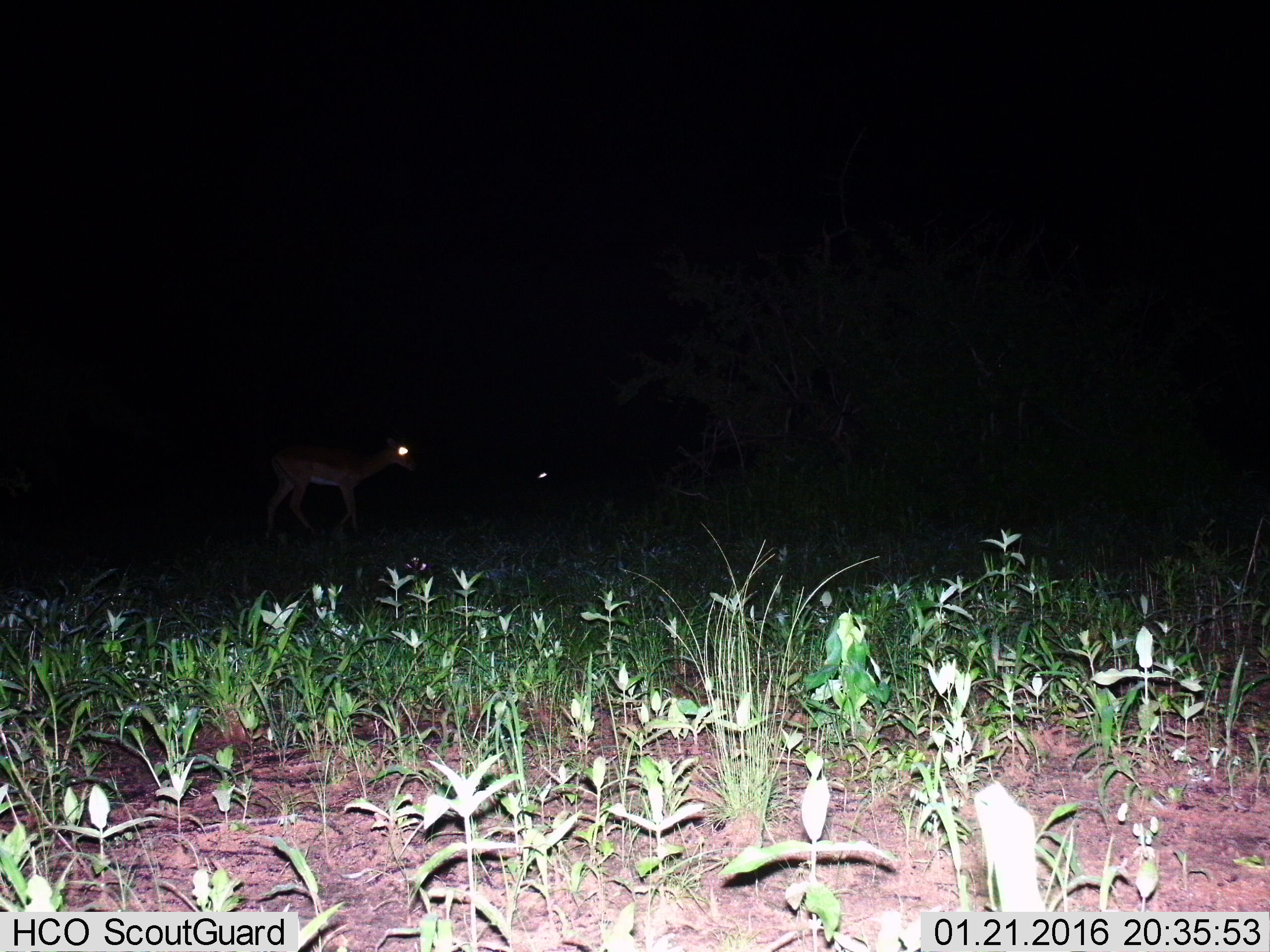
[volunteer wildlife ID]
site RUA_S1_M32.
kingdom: Animalia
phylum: Chordata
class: Mammalia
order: Artiodactyla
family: Bovidae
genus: Aepyceros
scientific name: Aepyceros melampus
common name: impala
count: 1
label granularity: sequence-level